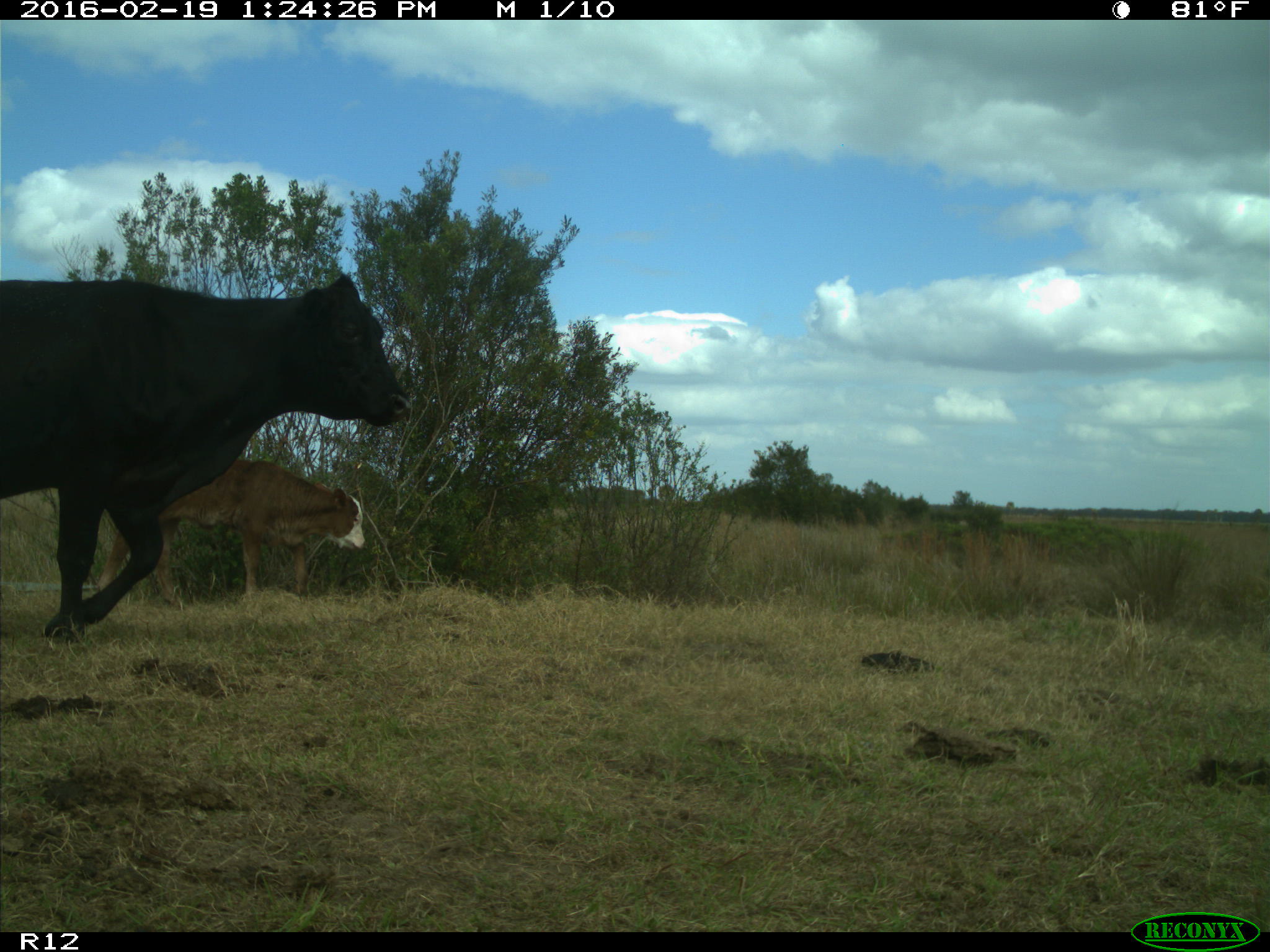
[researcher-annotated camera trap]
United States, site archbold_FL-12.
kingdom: Animalia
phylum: Chordata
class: Mammalia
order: Artiodactyla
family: Bovidae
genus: Bos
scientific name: Bos taurus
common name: domestic cow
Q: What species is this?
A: Bos taurus (domestic cow).